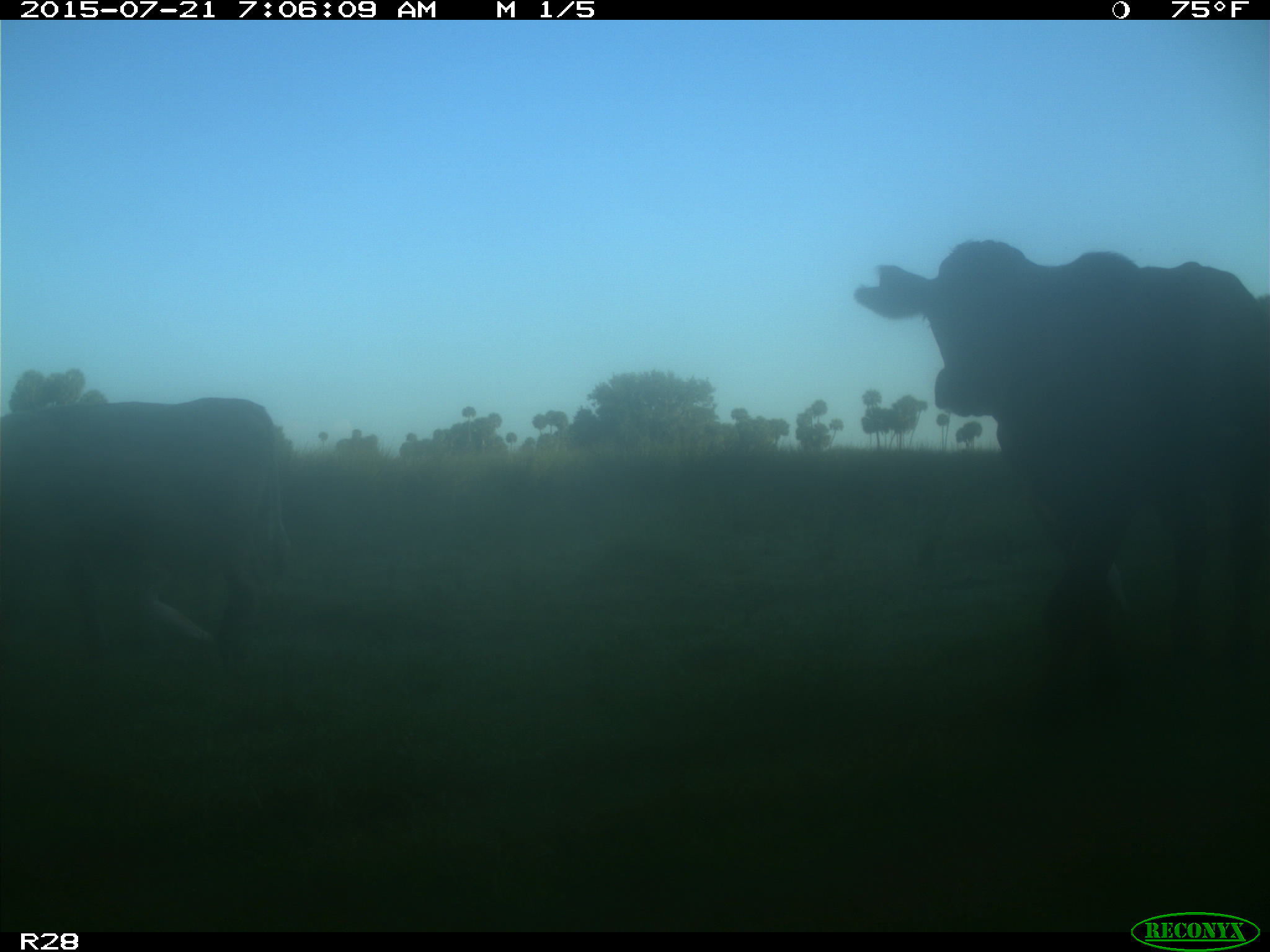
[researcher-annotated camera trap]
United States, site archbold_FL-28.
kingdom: Animalia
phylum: Chordata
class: Mammalia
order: Artiodactyla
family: Bovidae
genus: Bos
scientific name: Bos taurus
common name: domestic cow